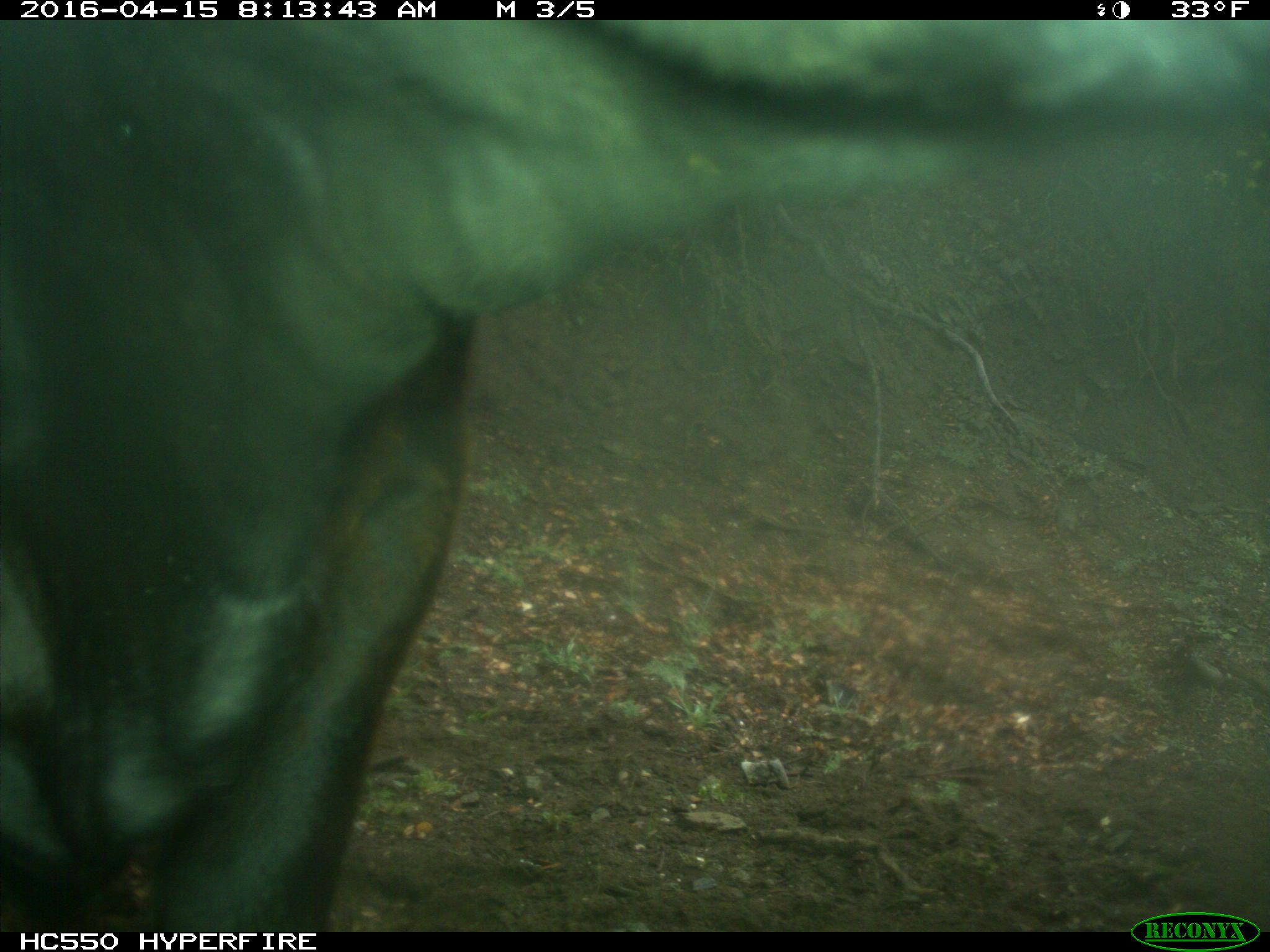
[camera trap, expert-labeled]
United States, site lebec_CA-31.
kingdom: Animalia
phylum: Chordata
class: Mammalia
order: Artiodactyla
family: Bovidae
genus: Bos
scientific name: Bos taurus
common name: domestic cow